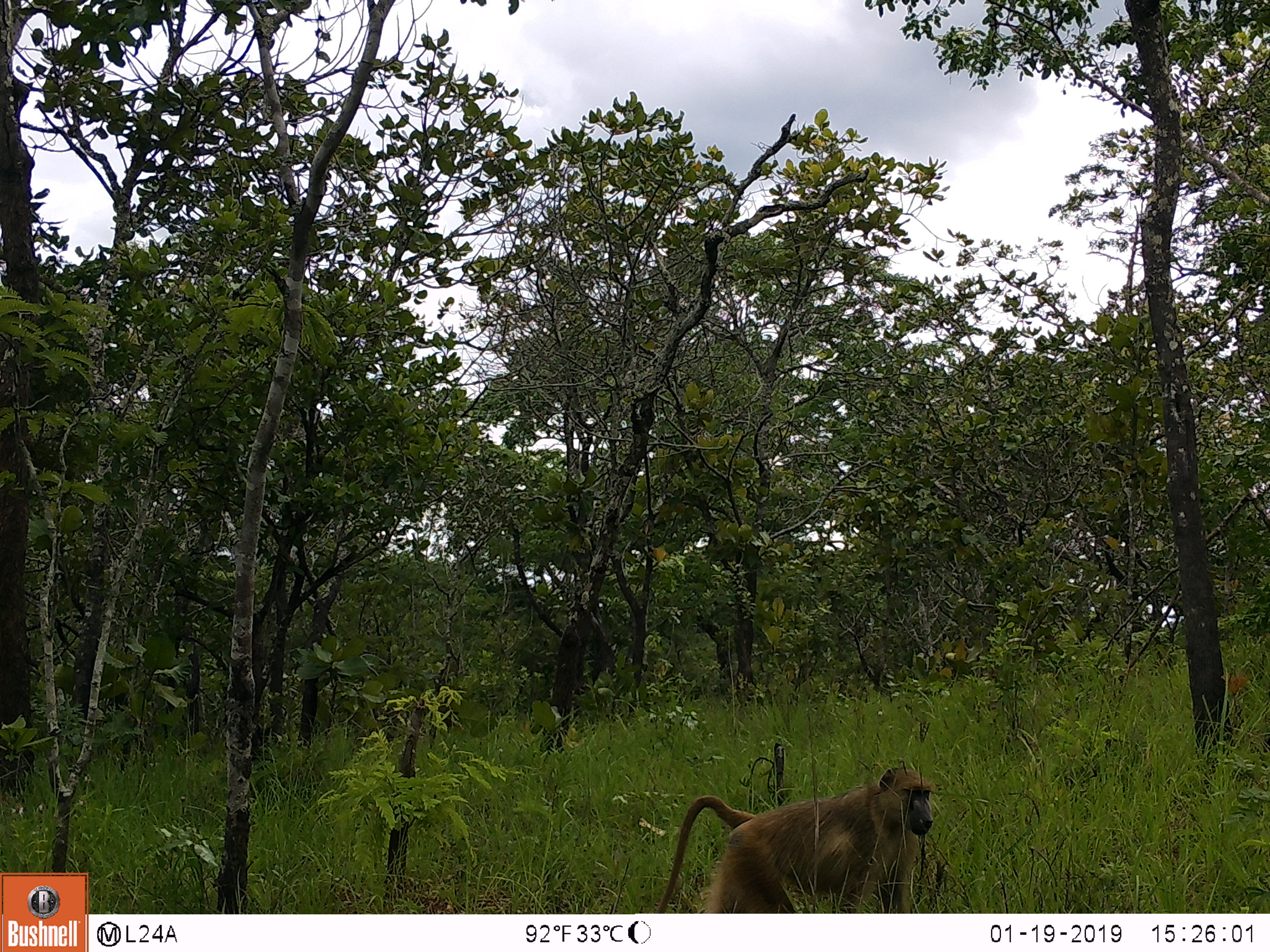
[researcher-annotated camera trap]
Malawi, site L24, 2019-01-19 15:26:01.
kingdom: Animalia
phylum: Chordata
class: Mammalia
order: Primates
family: Cercopithecidae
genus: Papio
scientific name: Papio cynocephalus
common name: yellow baboon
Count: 1.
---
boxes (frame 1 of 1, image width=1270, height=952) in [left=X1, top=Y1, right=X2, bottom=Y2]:
yellow baboon: [left=645, top=755, right=946, bottom=907]